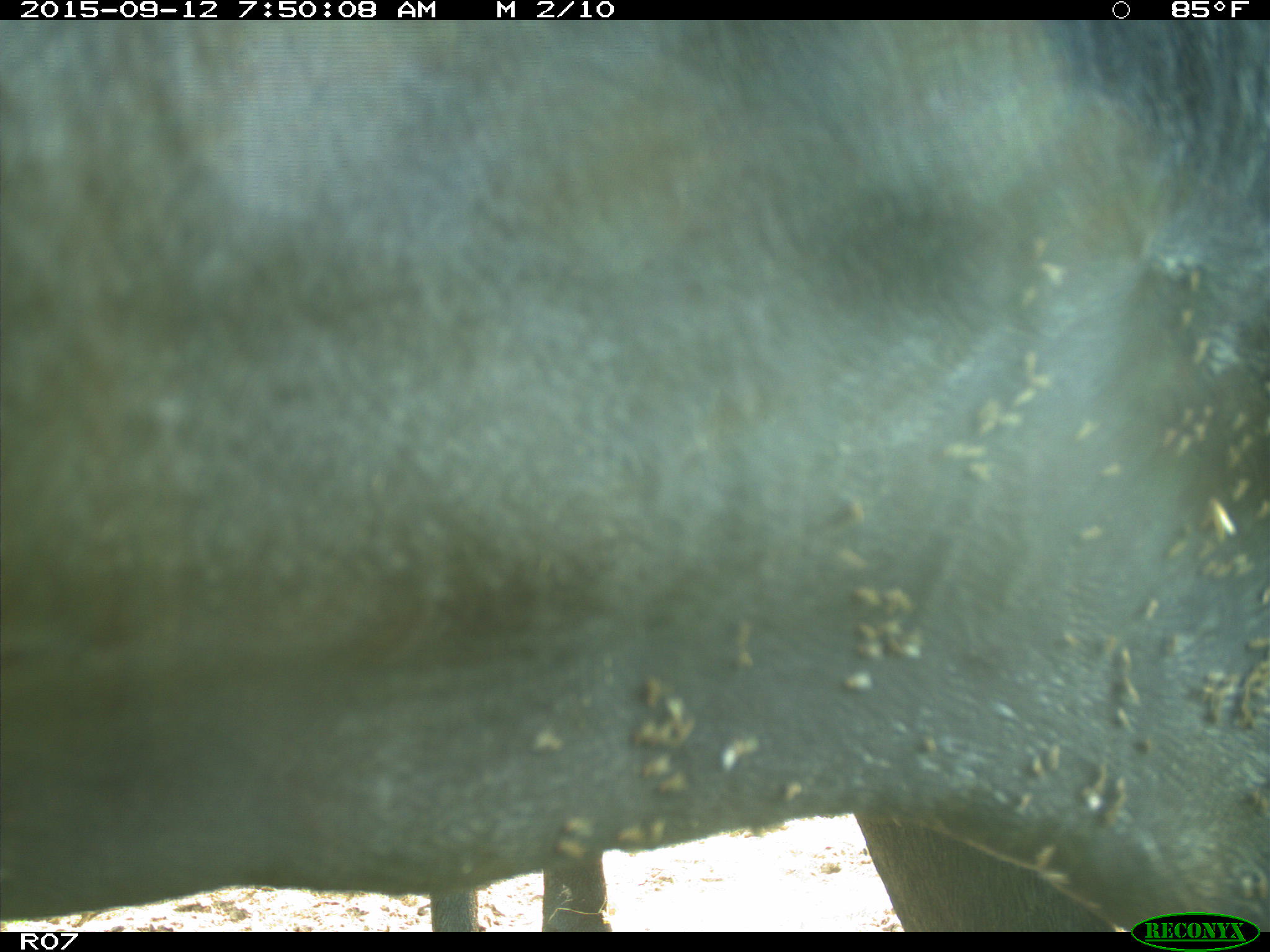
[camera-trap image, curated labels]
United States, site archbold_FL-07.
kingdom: Animalia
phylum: Chordata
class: Mammalia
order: Artiodactyla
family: Bovidae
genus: Bos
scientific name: Bos taurus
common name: domestic cow